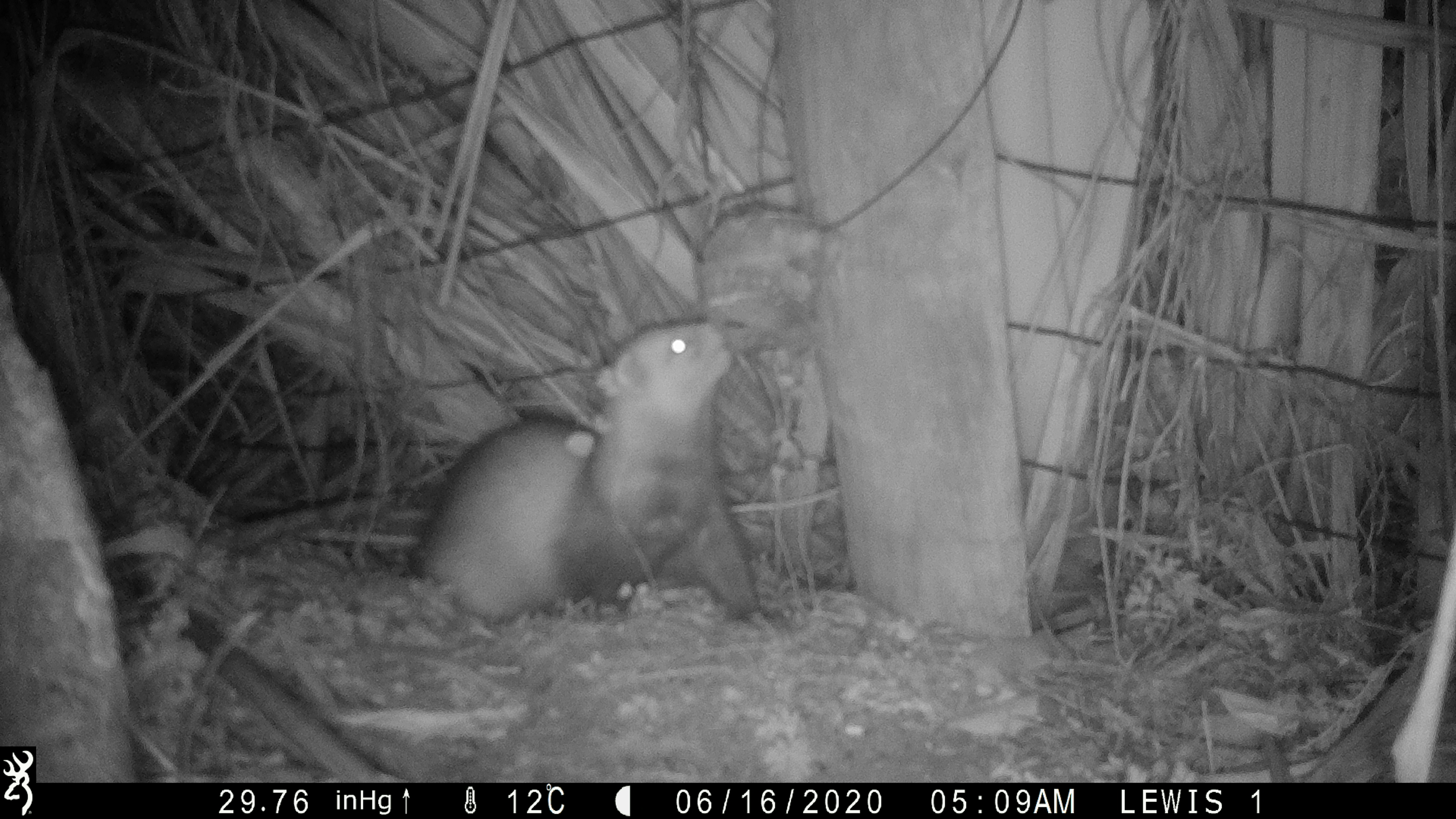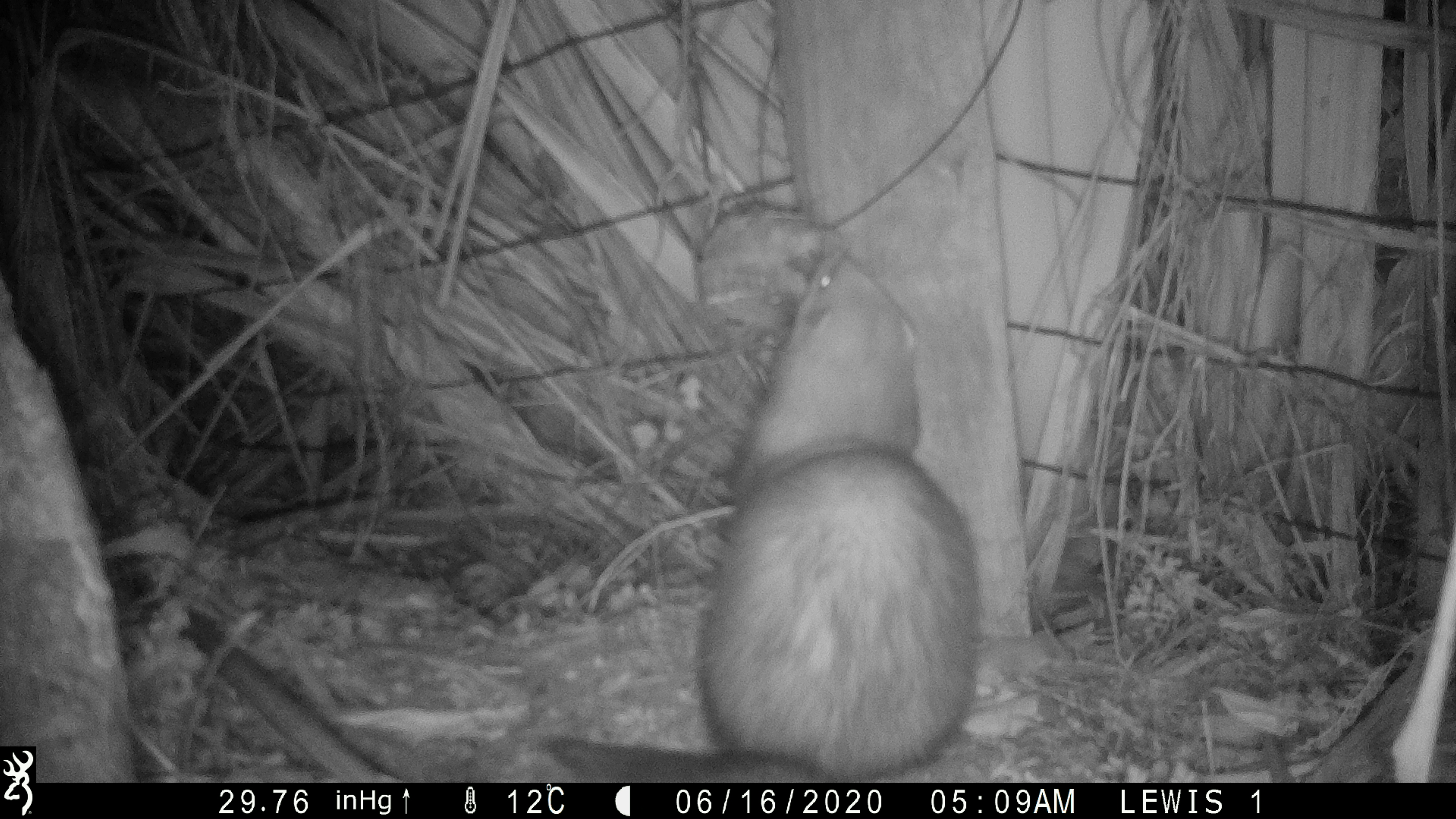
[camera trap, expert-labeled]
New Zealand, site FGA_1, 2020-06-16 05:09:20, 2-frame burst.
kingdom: Animalia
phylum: Chordata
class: Mammalia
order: Carnivora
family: Mustelidae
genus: Mustela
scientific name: Mustela furo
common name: ferret